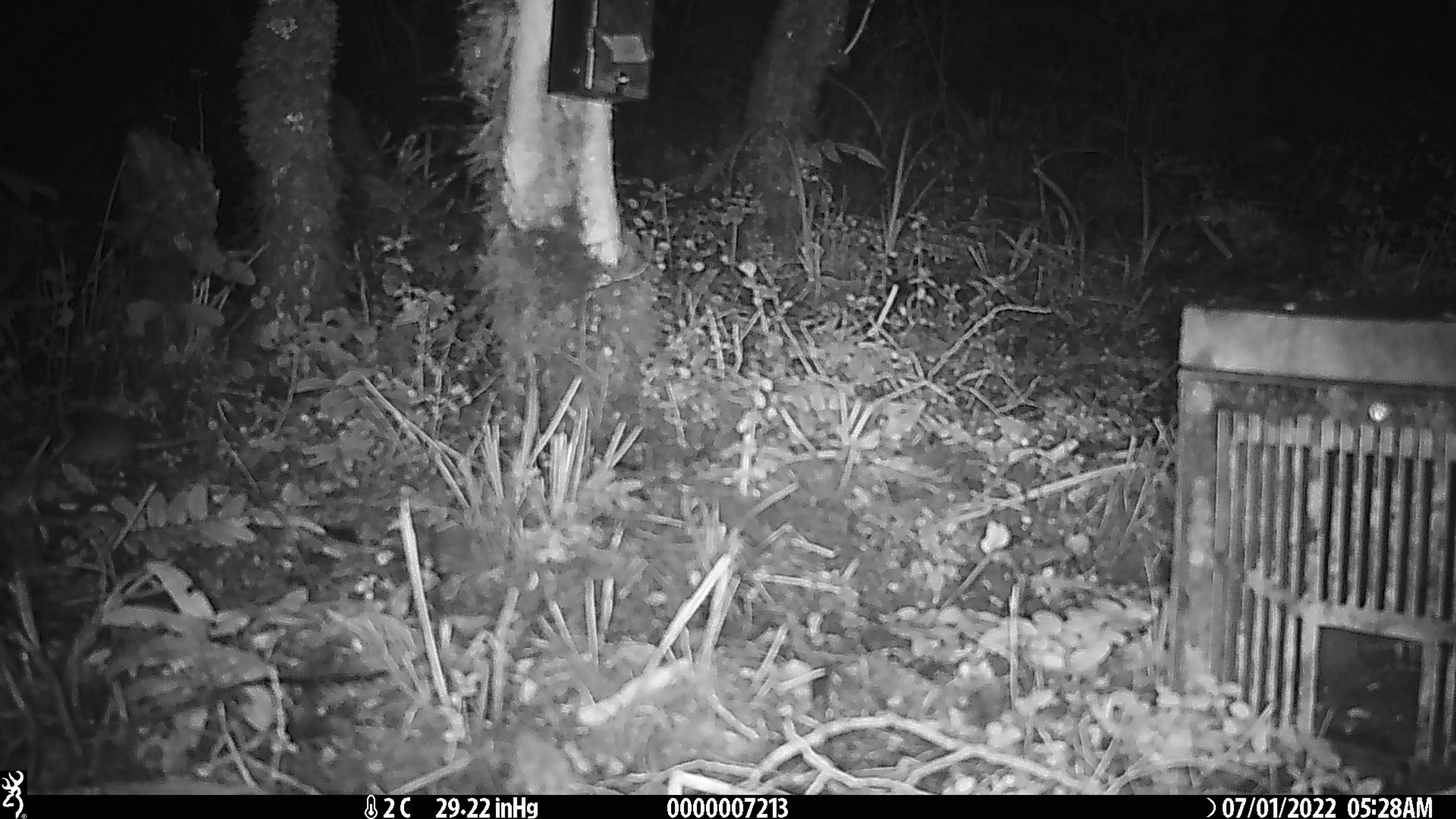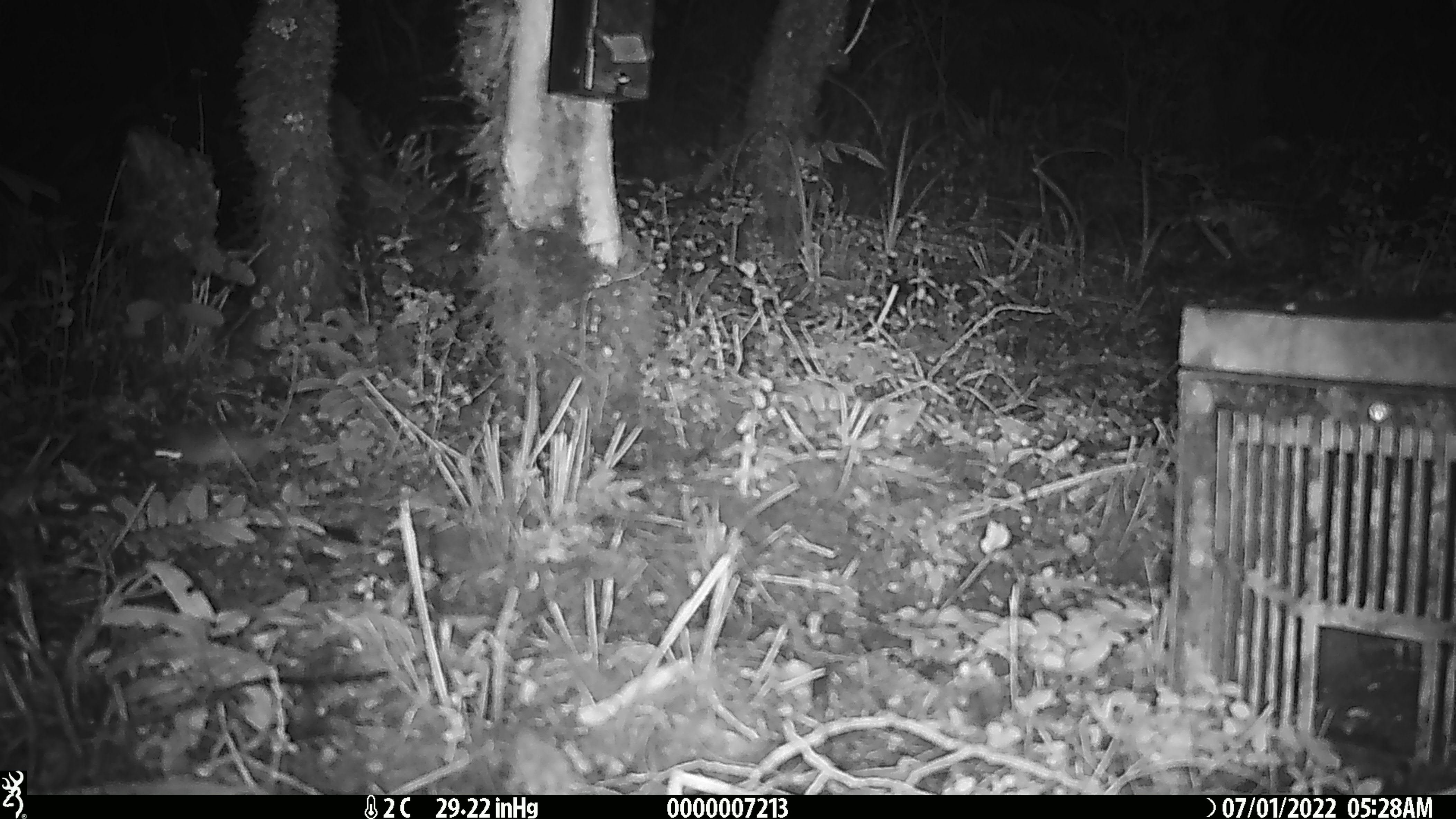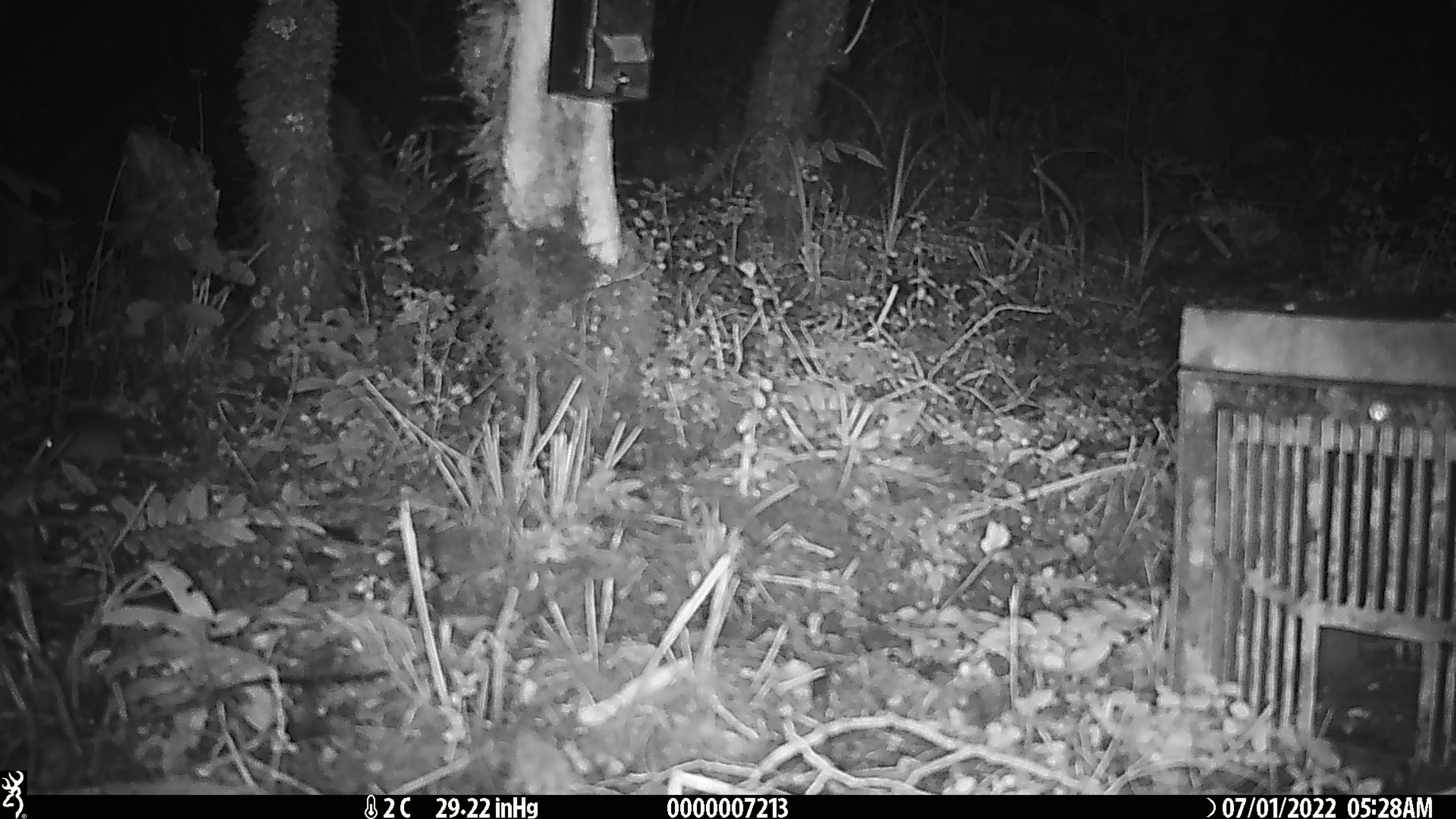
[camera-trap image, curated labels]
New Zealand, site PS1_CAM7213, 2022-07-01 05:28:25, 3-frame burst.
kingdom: Animalia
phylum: Chordata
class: Mammalia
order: Rodentia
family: Muridae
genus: Mus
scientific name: Mus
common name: mouse